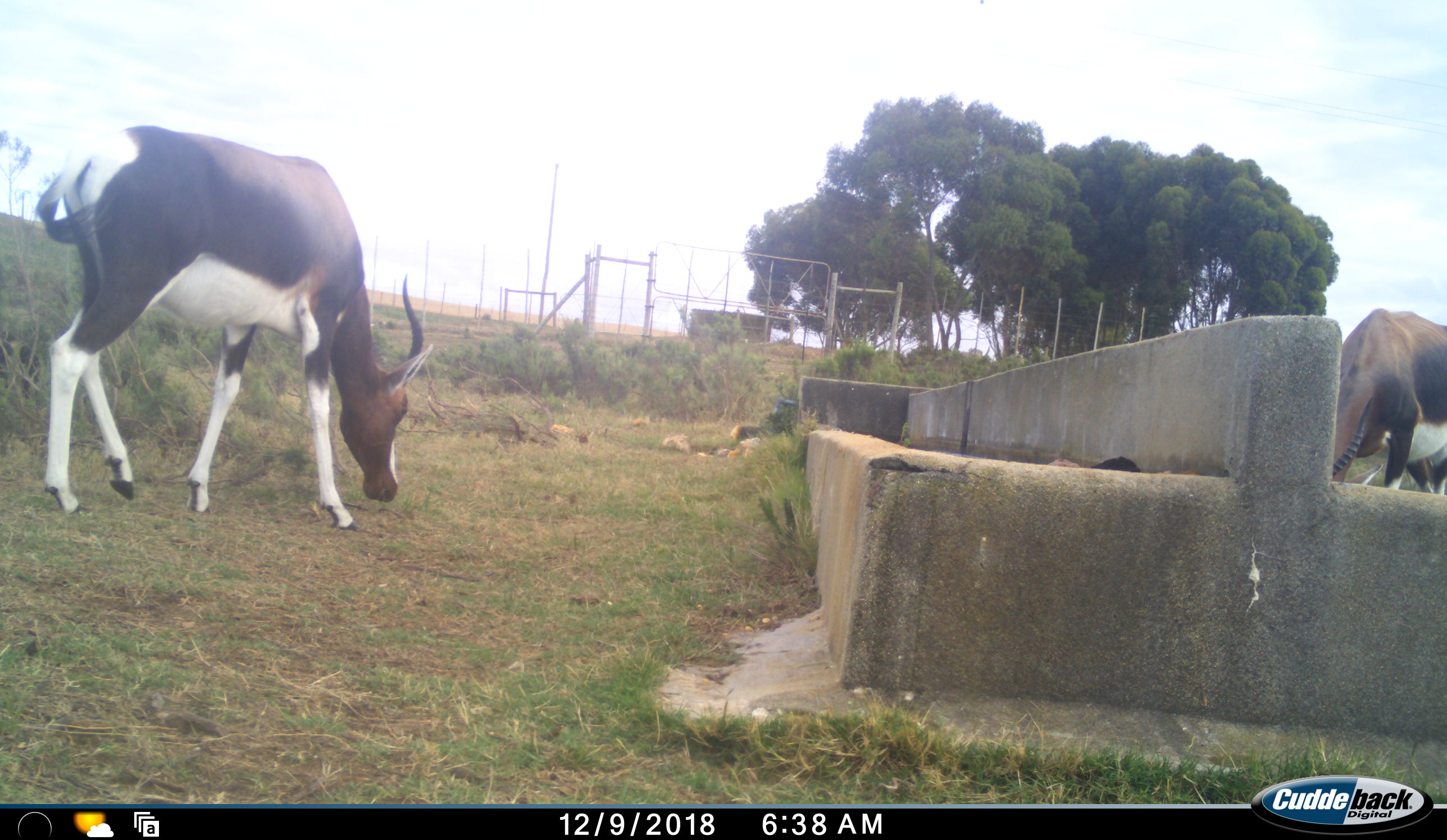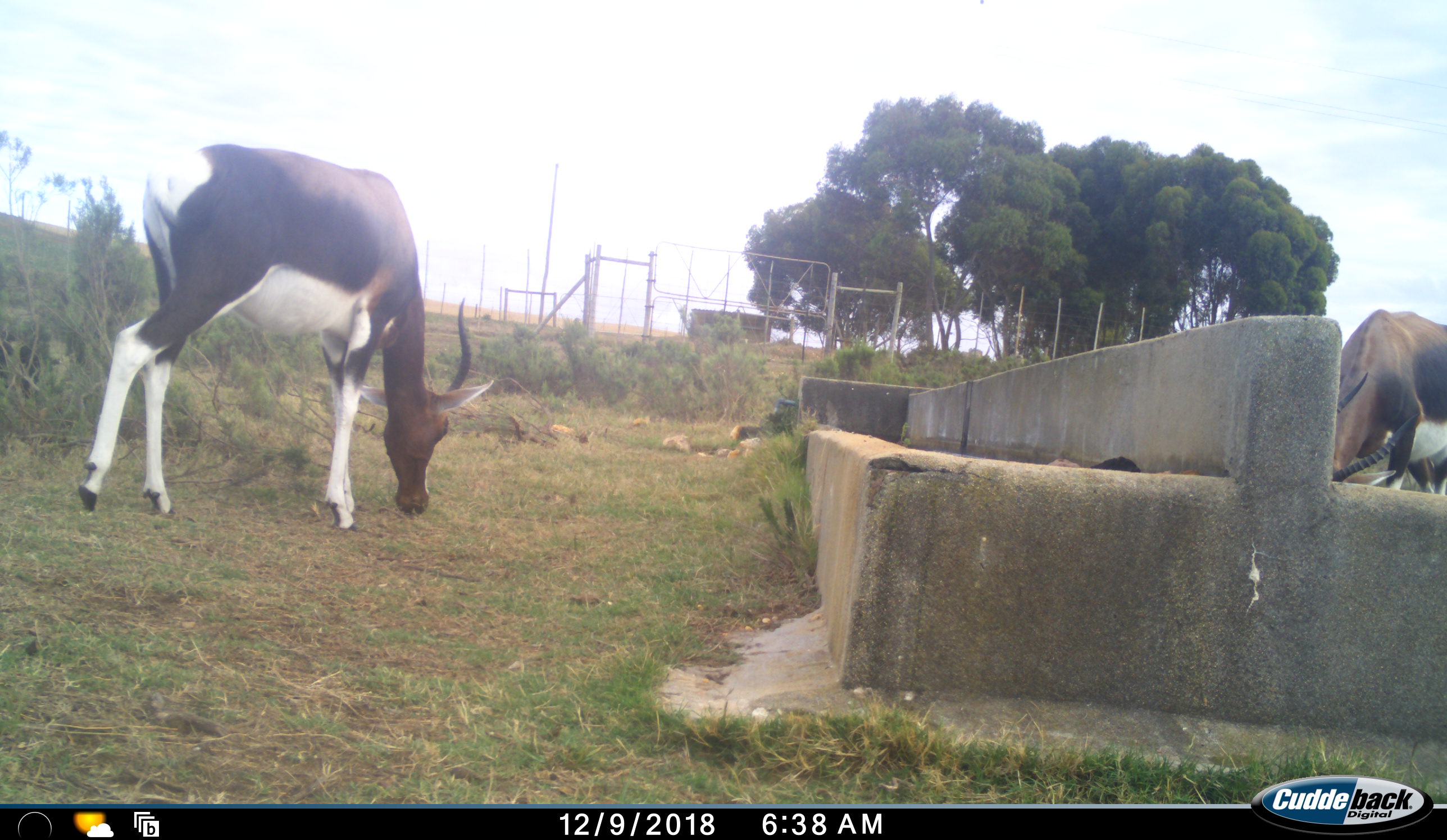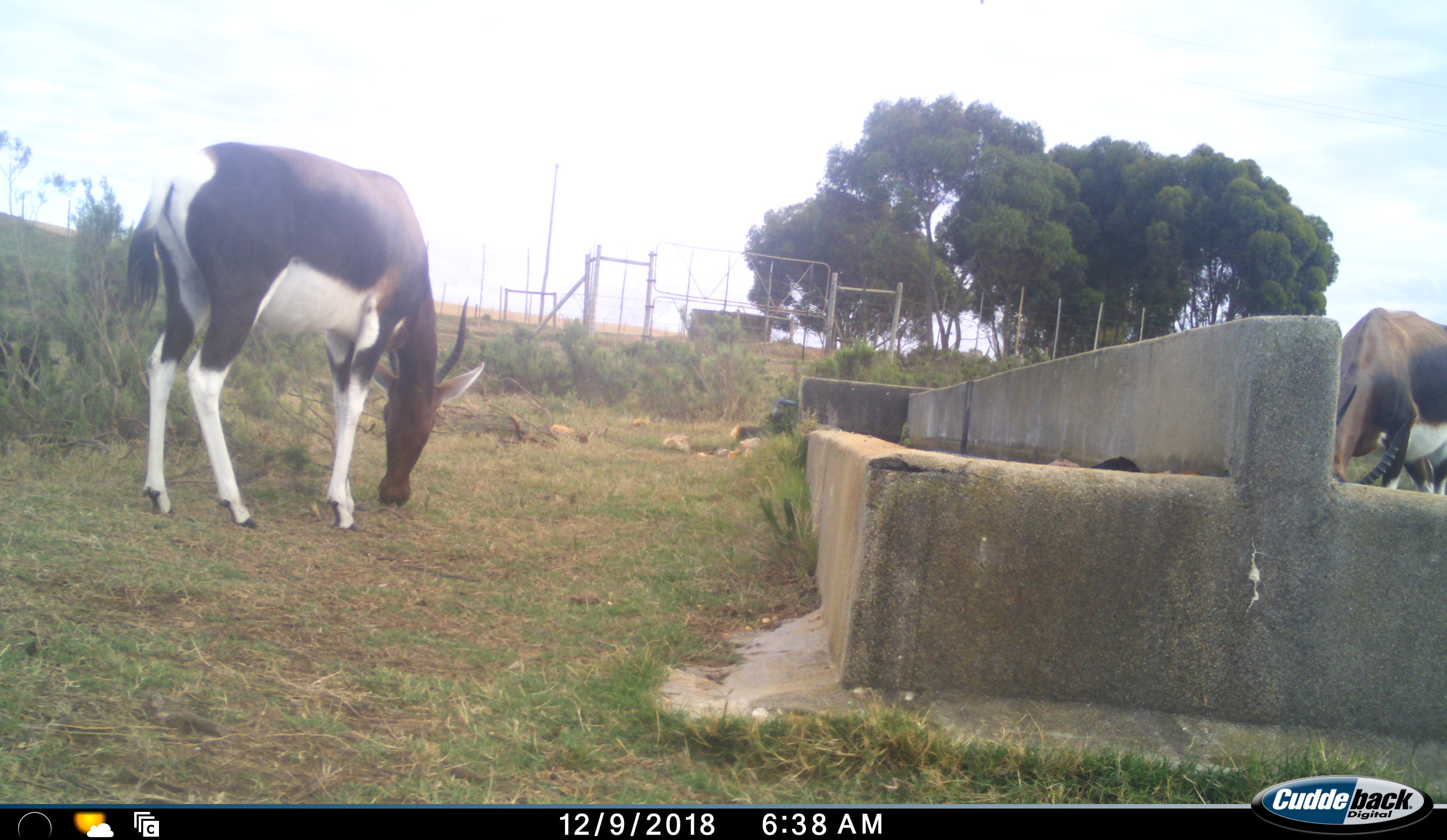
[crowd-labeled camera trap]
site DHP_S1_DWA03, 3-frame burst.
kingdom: Animalia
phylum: Chordata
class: Mammalia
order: Artiodactyla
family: Bovidae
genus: Damaliscus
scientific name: Damaliscus pygargus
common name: bontebok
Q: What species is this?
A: Bontebok (Damaliscus pygargus).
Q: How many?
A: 2.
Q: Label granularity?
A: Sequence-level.